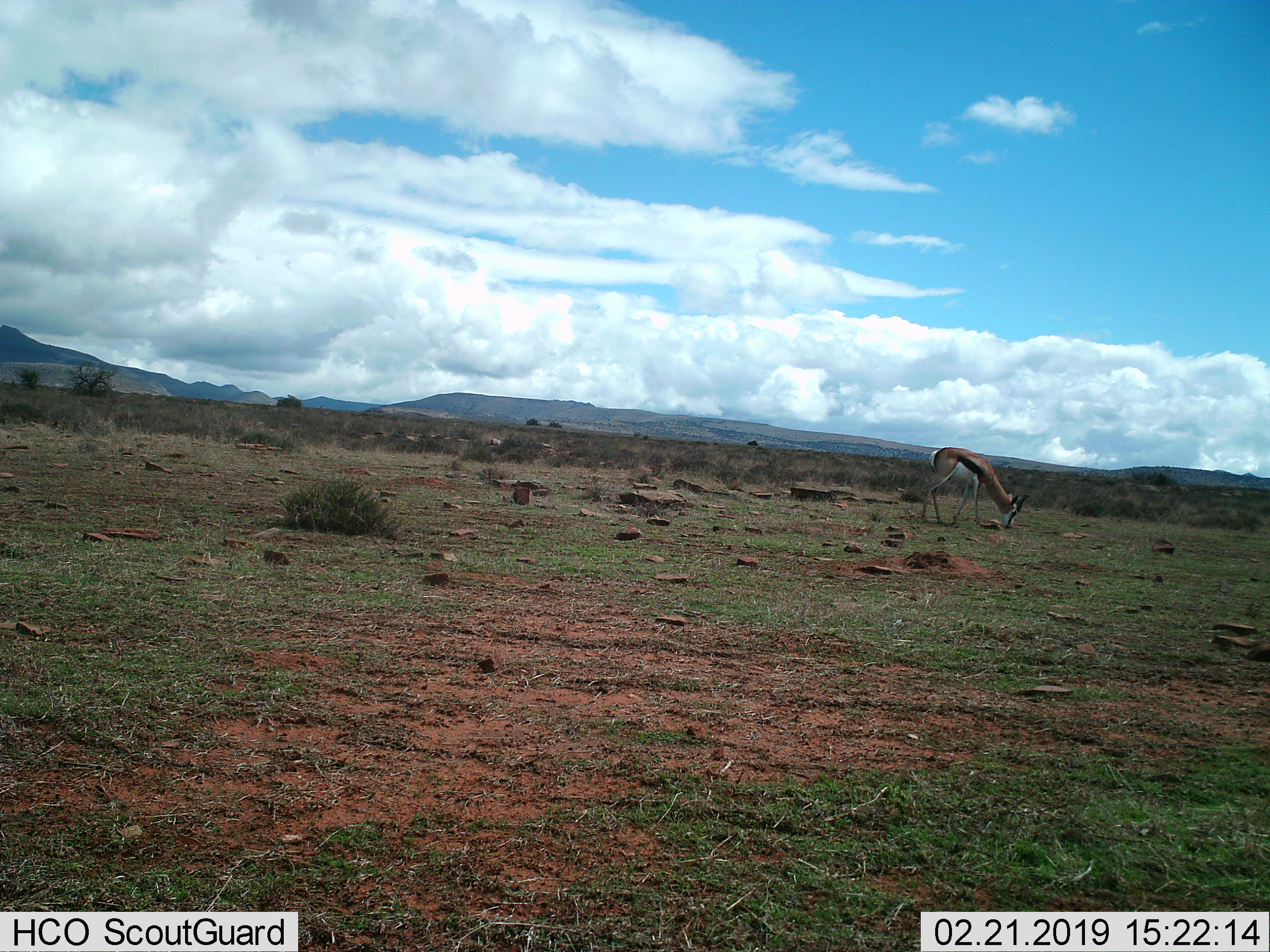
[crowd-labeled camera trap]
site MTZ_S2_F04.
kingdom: Animalia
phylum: Chordata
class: Mammalia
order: Artiodactyla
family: Bovidae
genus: Antidorcas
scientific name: Antidorcas marsupialis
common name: springbok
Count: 1.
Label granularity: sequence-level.